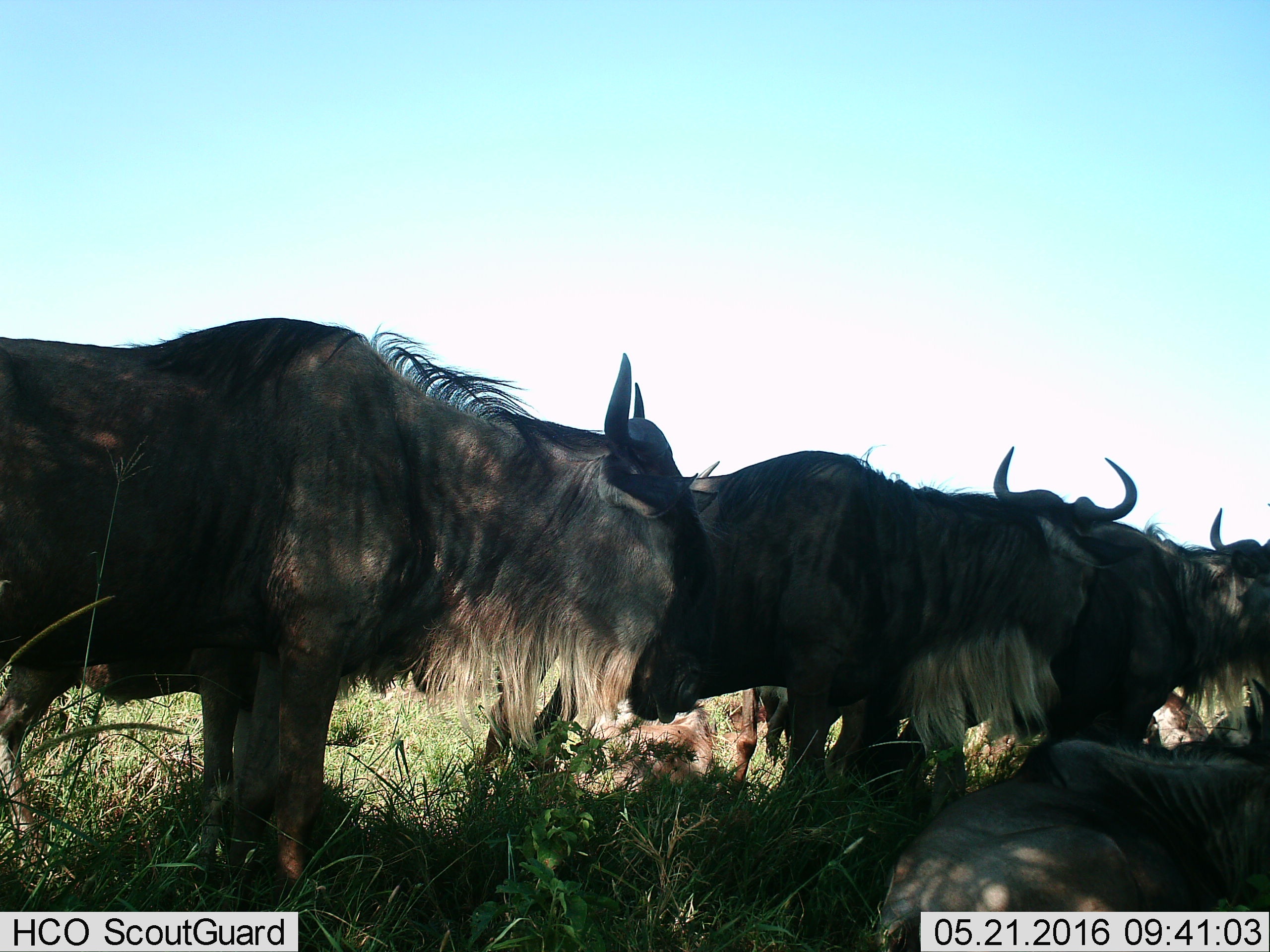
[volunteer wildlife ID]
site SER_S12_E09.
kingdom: Animalia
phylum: Chordata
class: Mammalia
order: Artiodactyla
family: Bovidae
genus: Connochaetes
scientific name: Connochaetes taurinus taurinus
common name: blue wildebeest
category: wildebeestblue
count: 7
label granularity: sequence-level